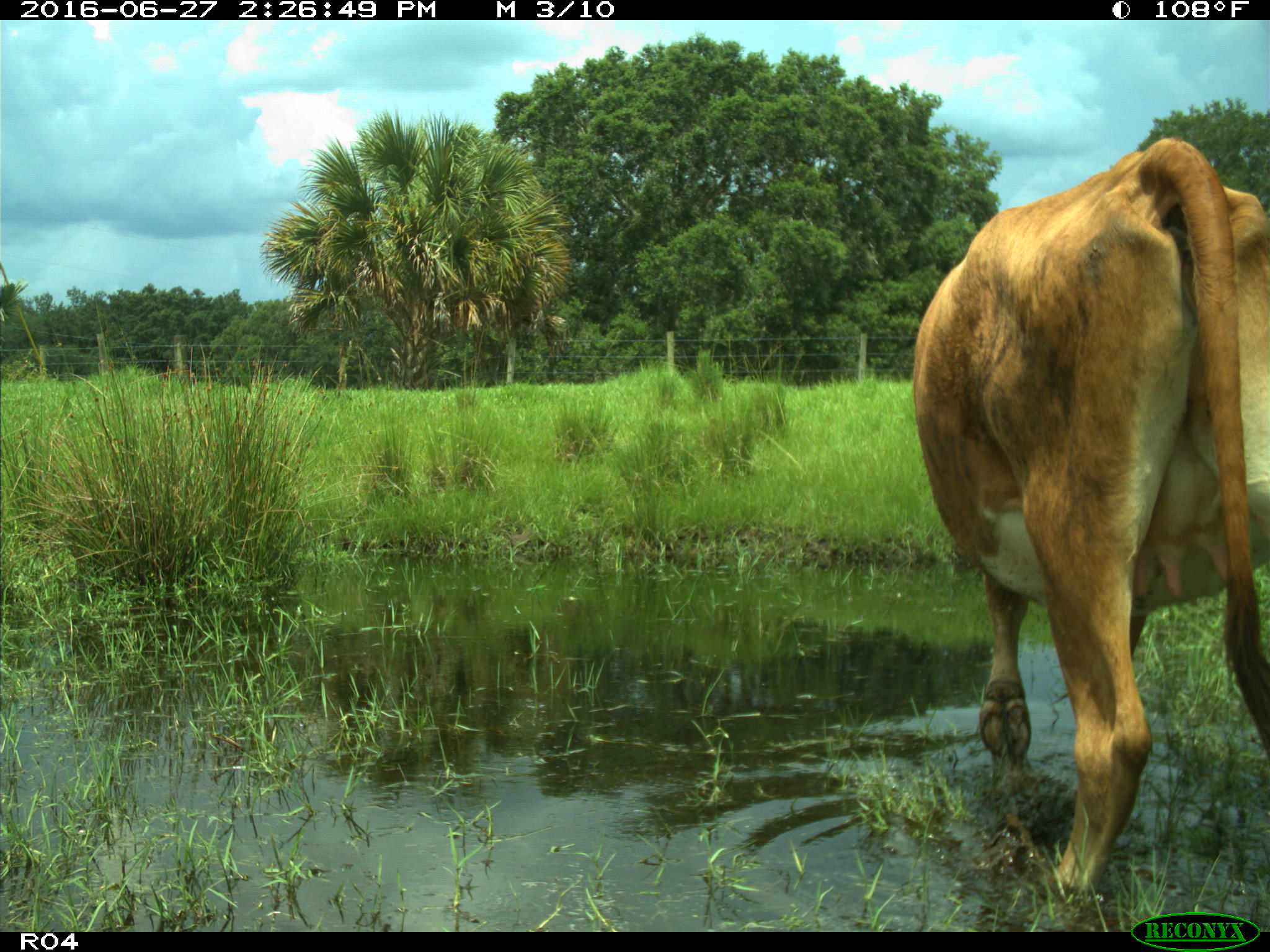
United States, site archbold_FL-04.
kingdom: Animalia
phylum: Chordata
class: Mammalia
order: Artiodactyla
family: Bovidae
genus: Bos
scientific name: Bos taurus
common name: domestic cow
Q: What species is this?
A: Bos taurus (domestic cow).